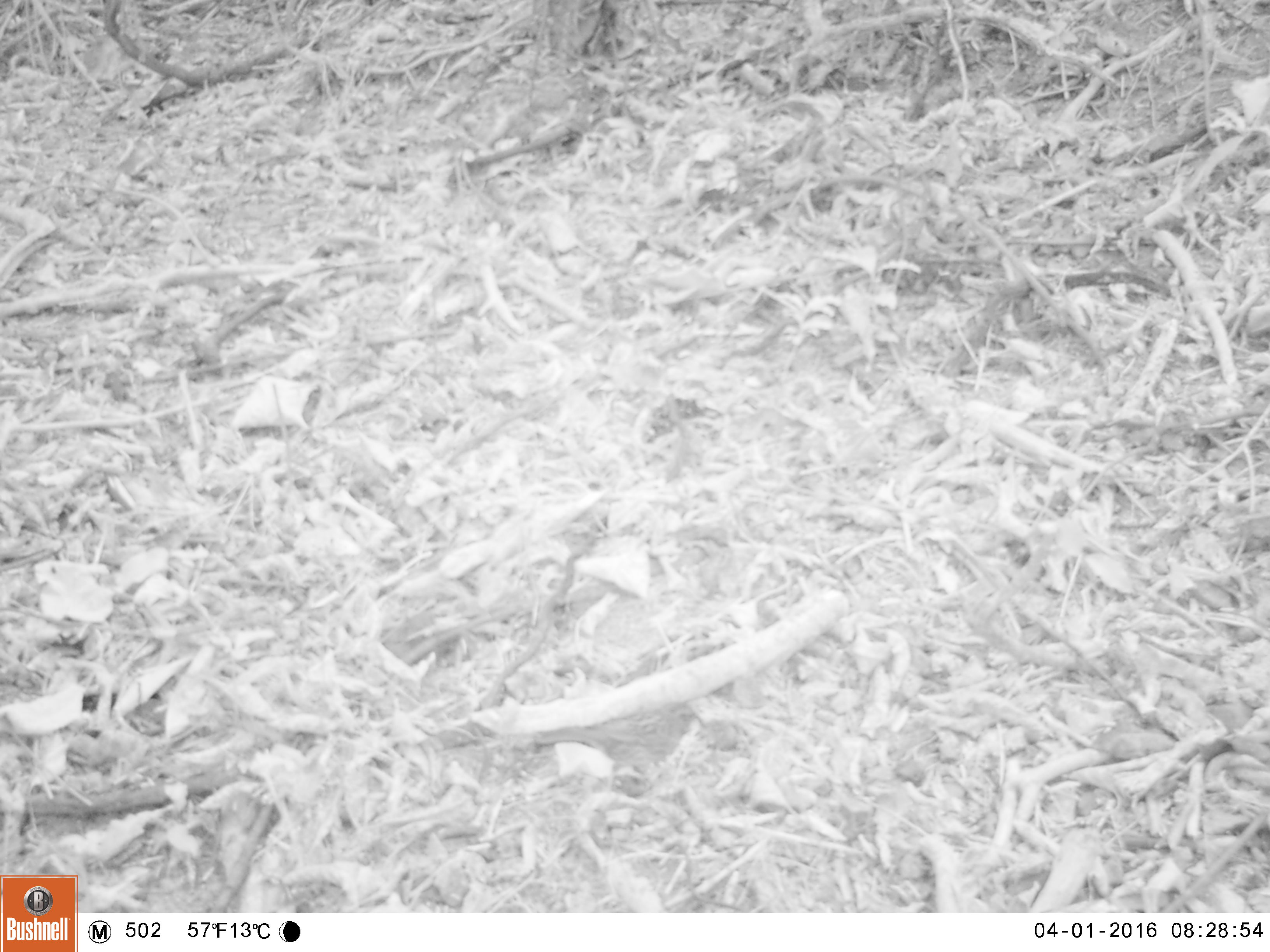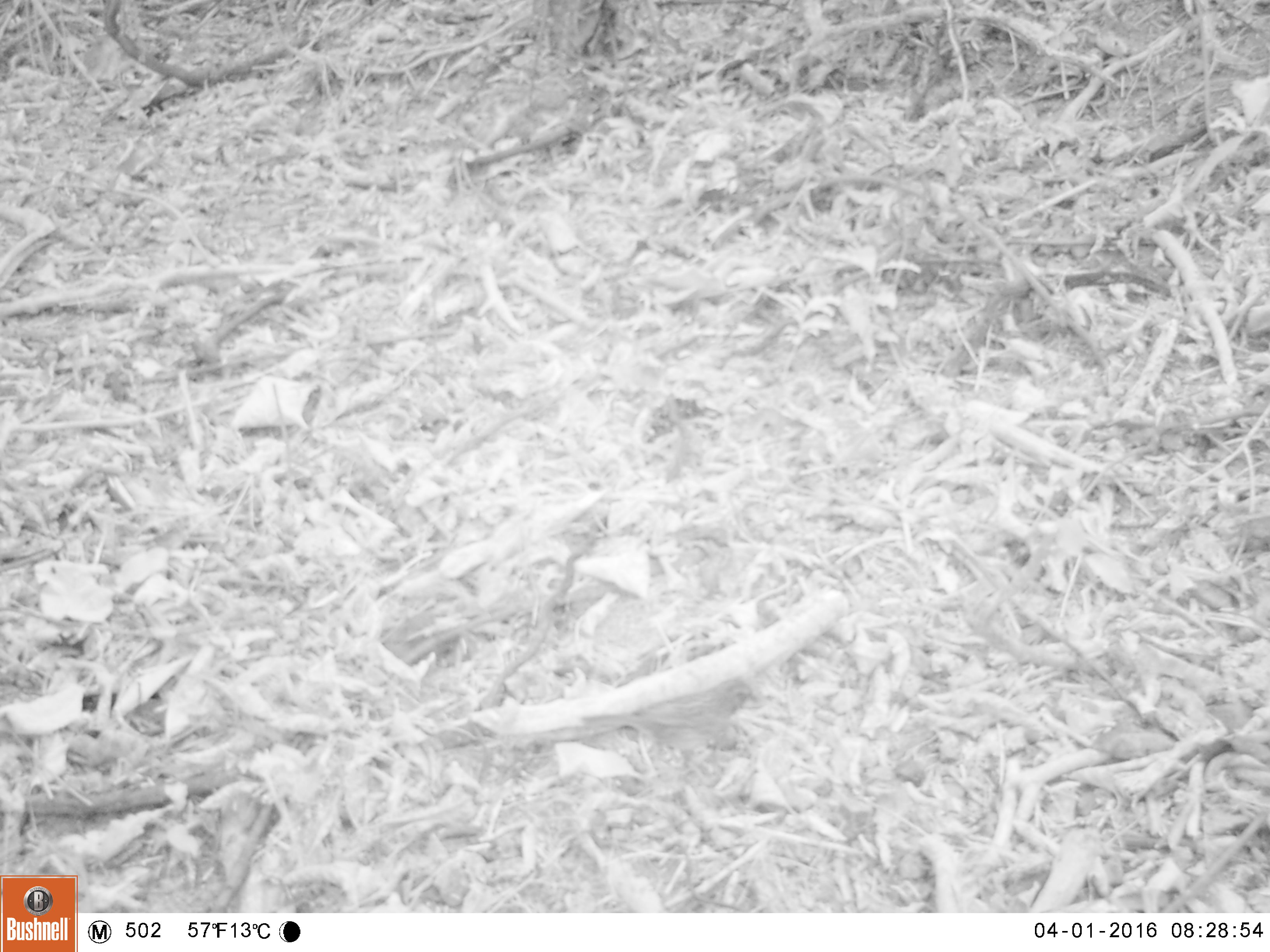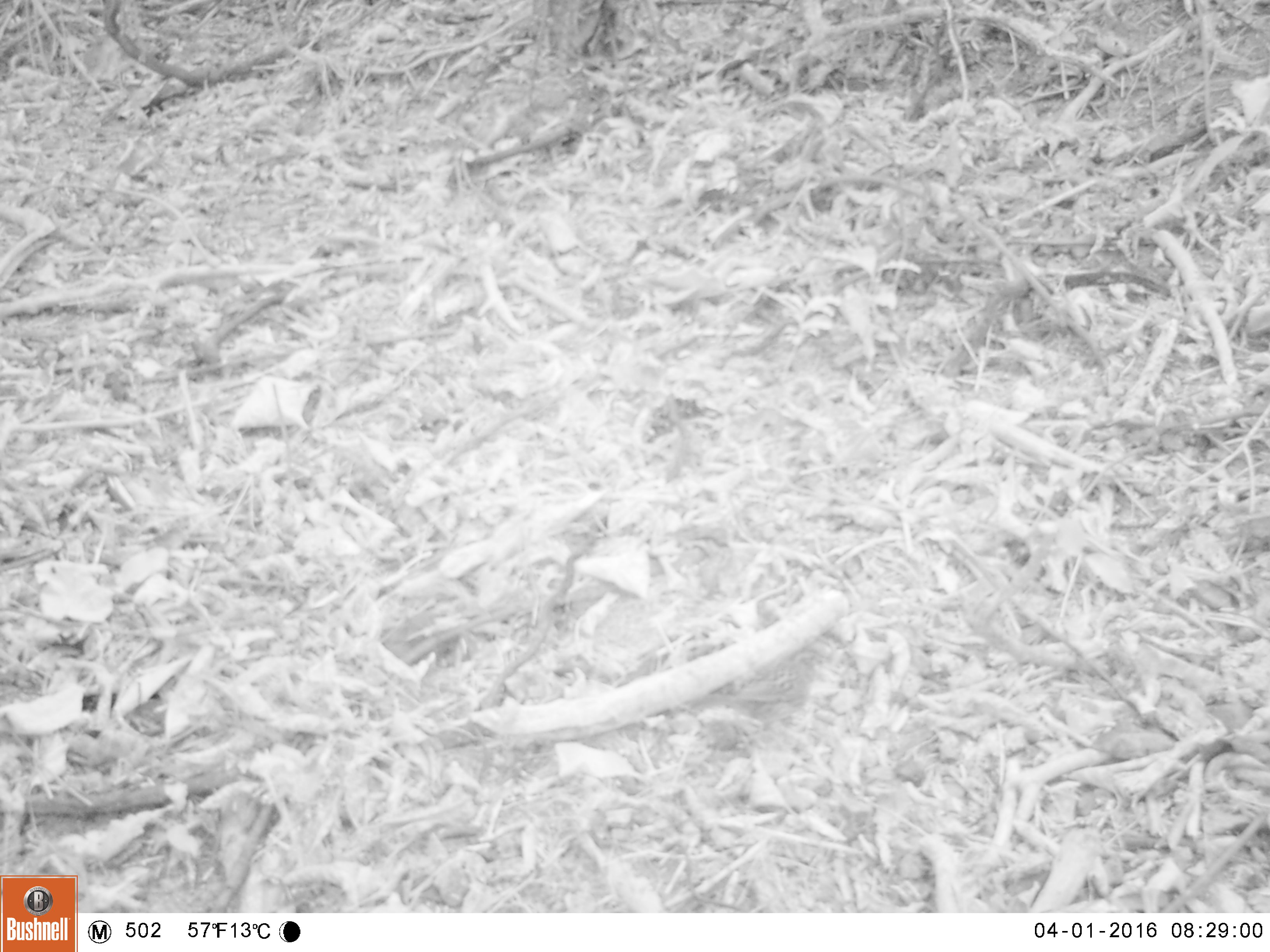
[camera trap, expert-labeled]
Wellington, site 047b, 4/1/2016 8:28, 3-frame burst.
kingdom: Animalia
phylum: Chordata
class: Aves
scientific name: Aves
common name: bird